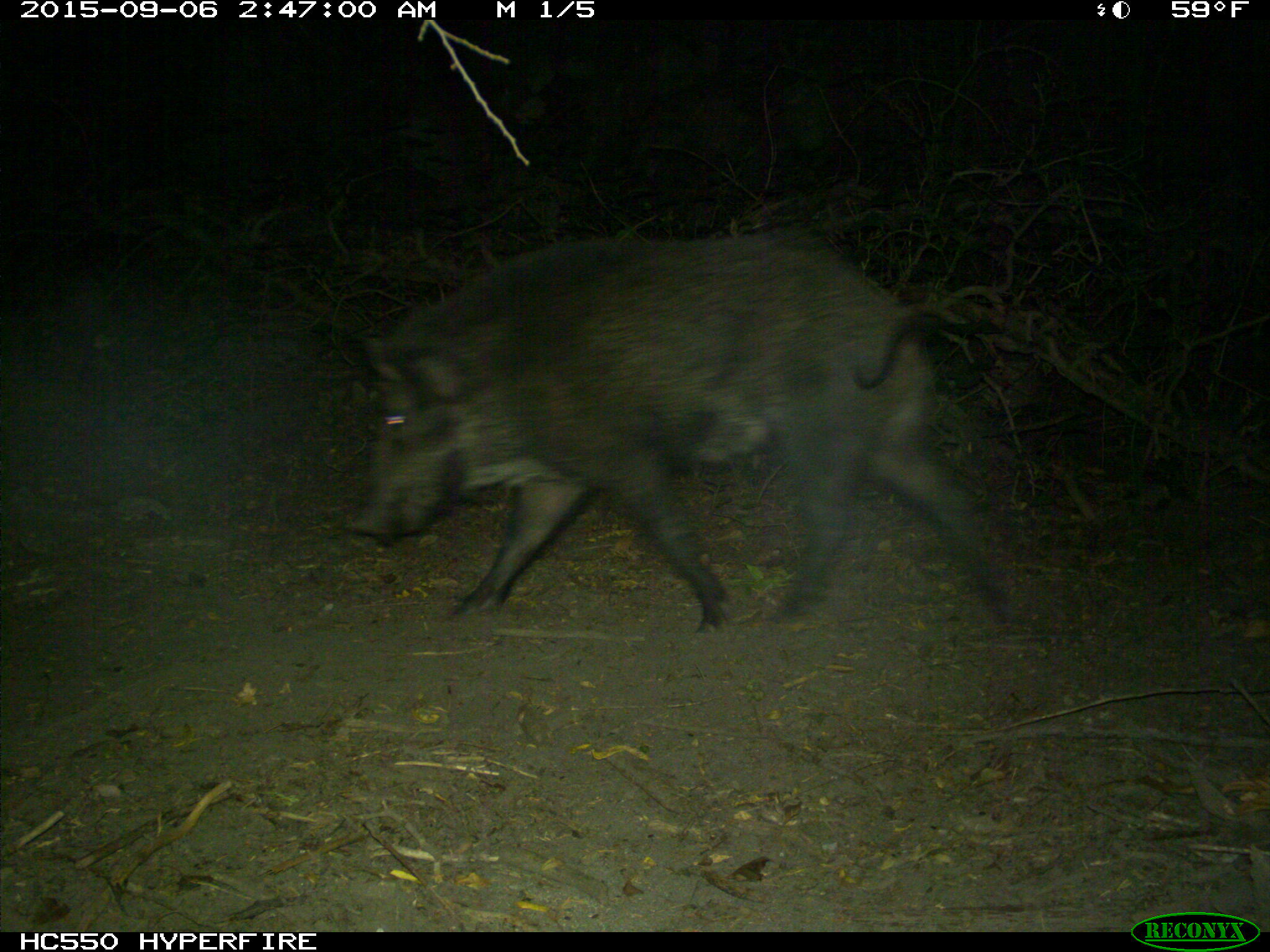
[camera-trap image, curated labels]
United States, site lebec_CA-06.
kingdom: Animalia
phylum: Chordata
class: Mammalia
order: Artiodactyla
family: Suidae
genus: Sus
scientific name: Sus scrofa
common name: wild boar